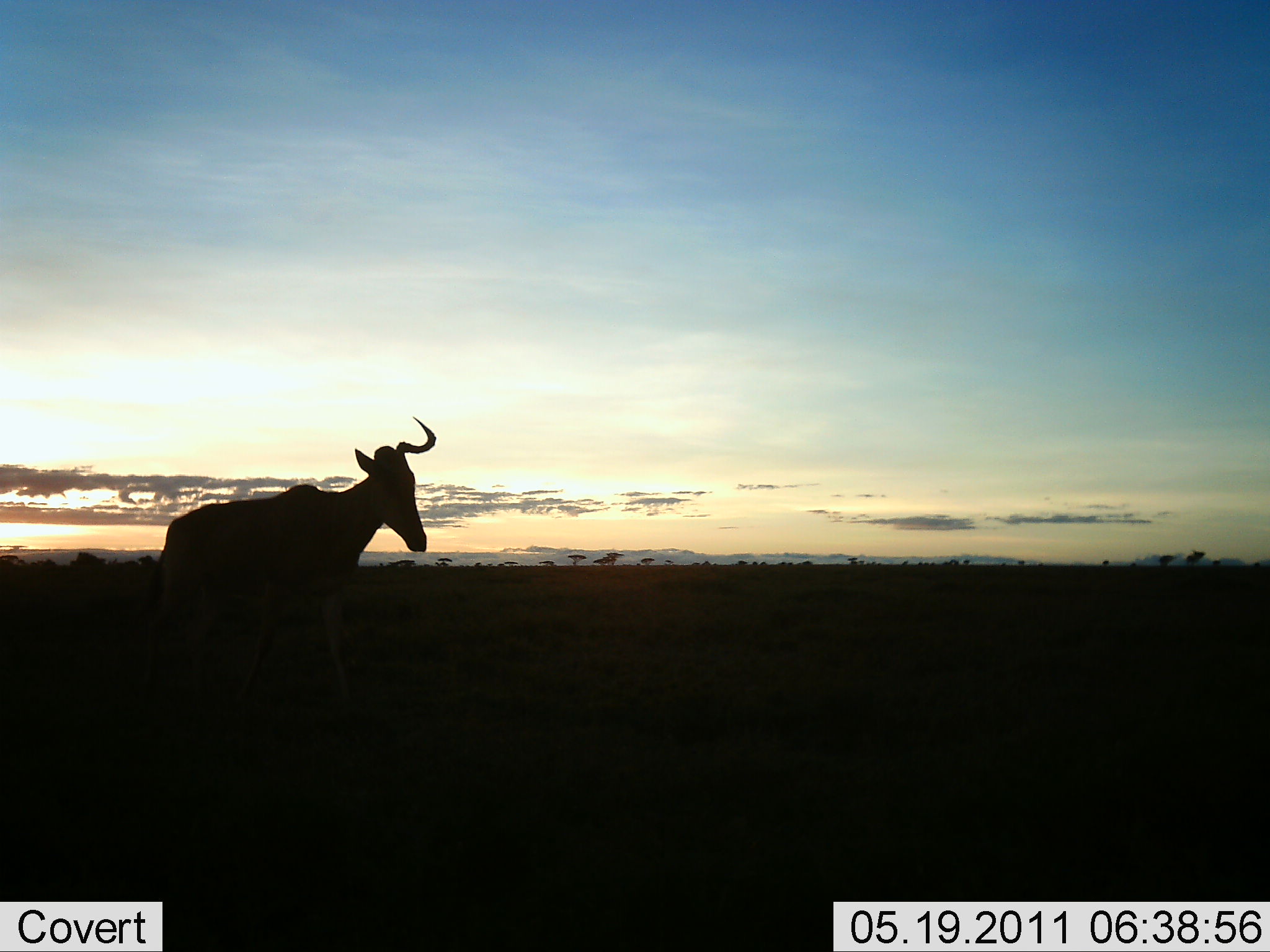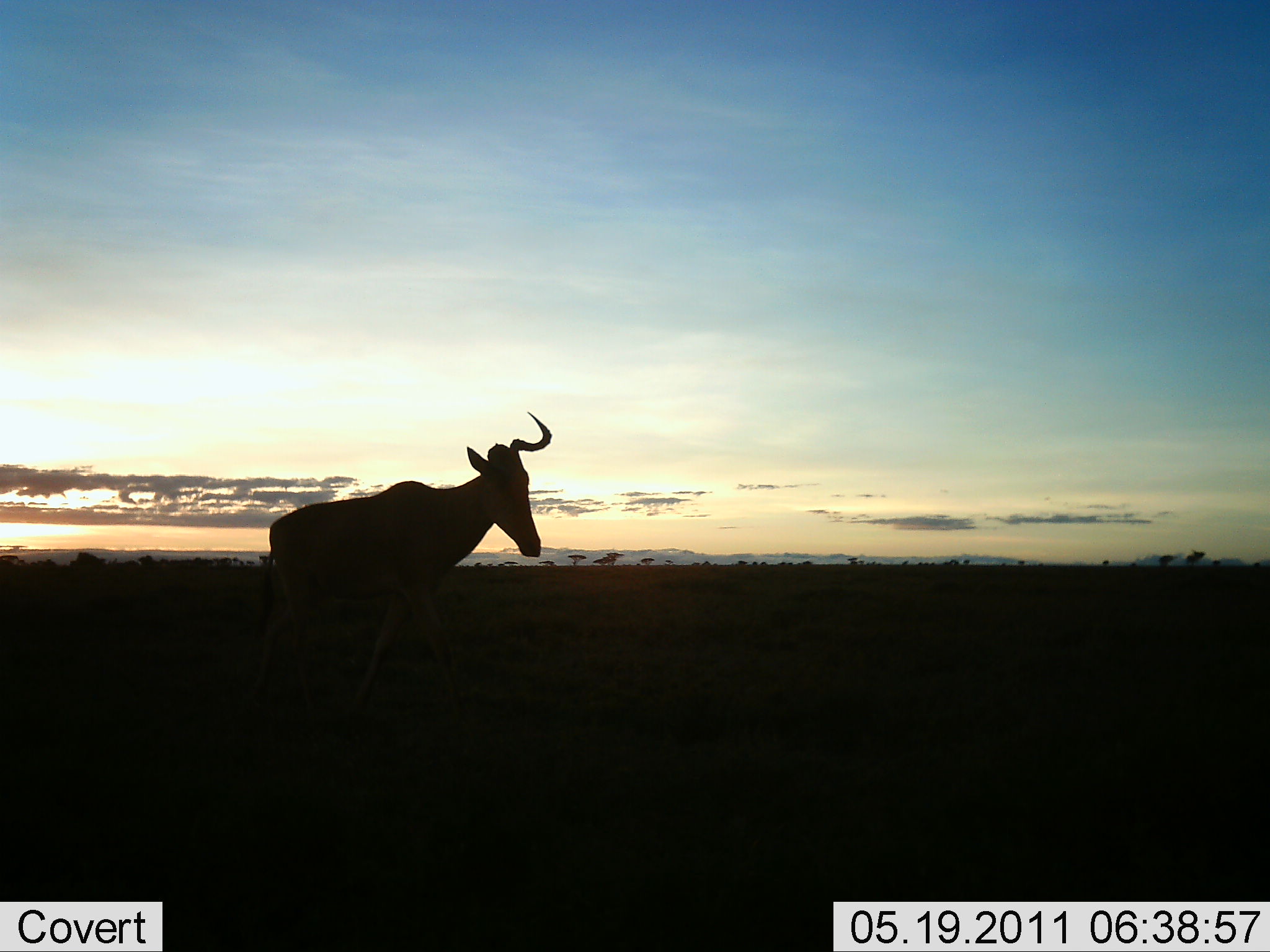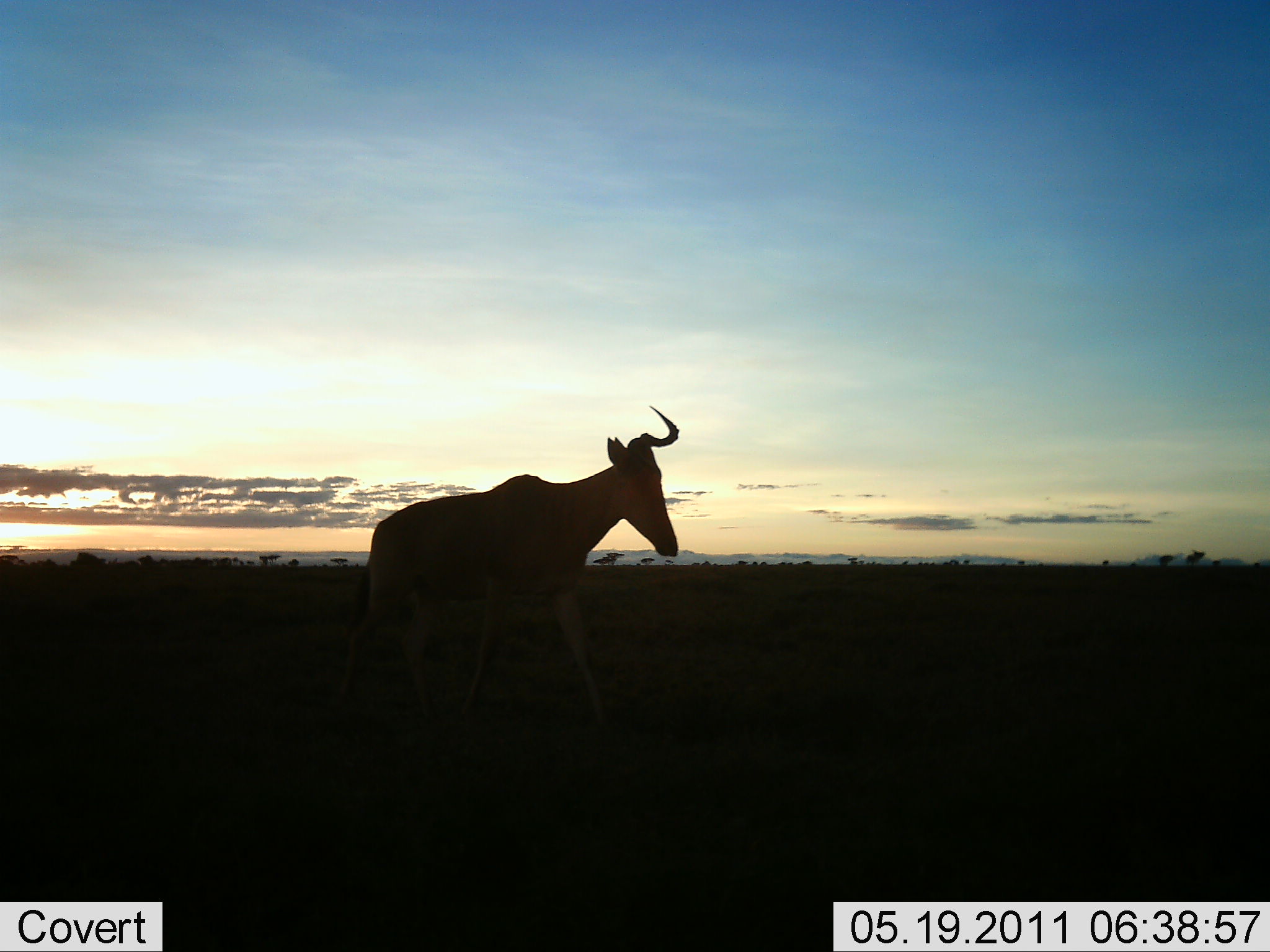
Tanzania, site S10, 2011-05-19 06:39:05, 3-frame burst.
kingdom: Animalia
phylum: Chordata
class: Mammalia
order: Artiodactyla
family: Bovidae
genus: Alcelaphus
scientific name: Alcelaphus buselaphus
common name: hartebeest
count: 1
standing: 8%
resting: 0%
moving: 92%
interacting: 0%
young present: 0%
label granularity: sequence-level